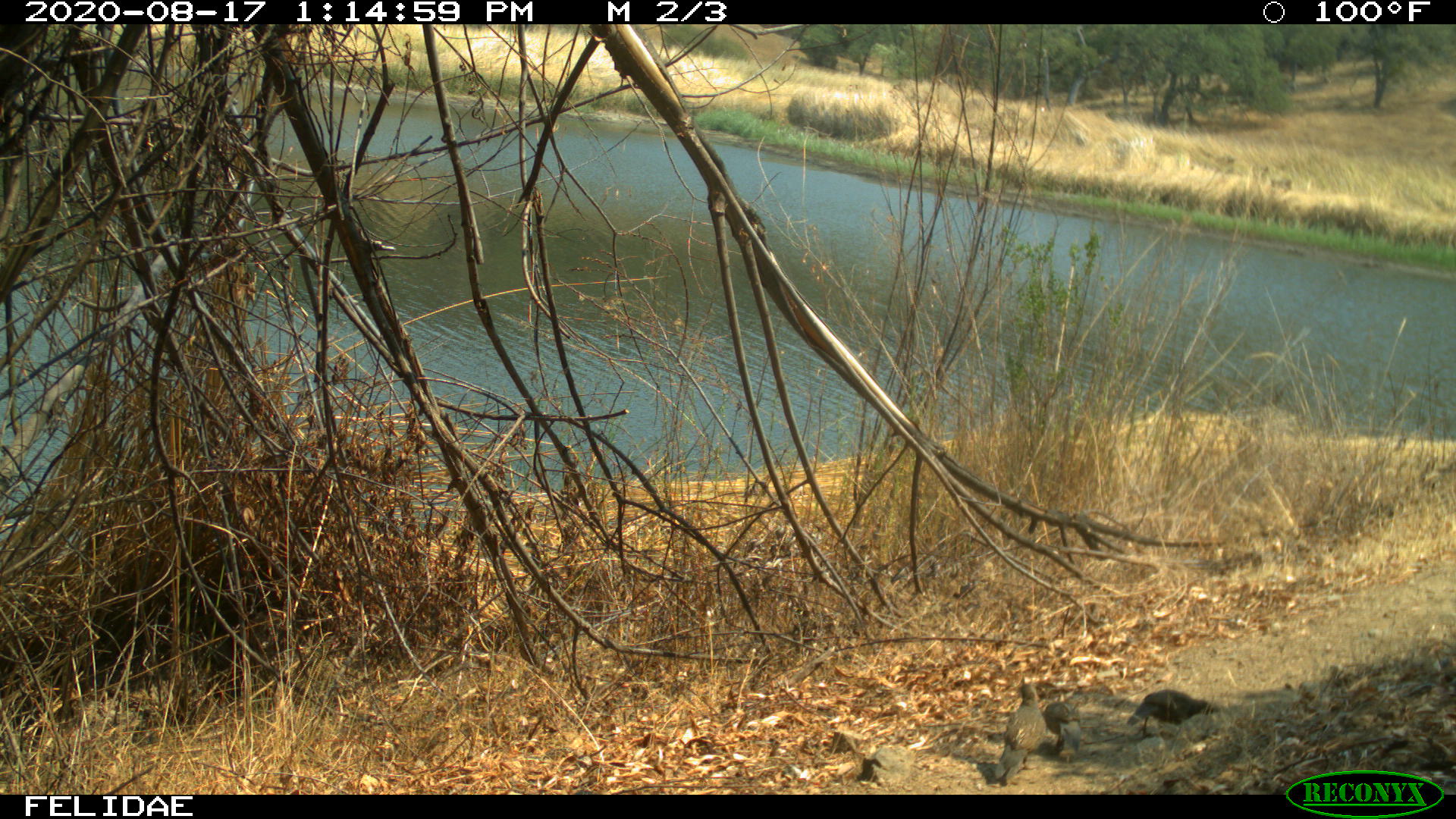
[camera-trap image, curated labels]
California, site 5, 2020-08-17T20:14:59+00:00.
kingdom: Animalia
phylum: Chordata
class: Aves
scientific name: Aves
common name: bird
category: unknown bird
Unknown bird (bird) (Aves).